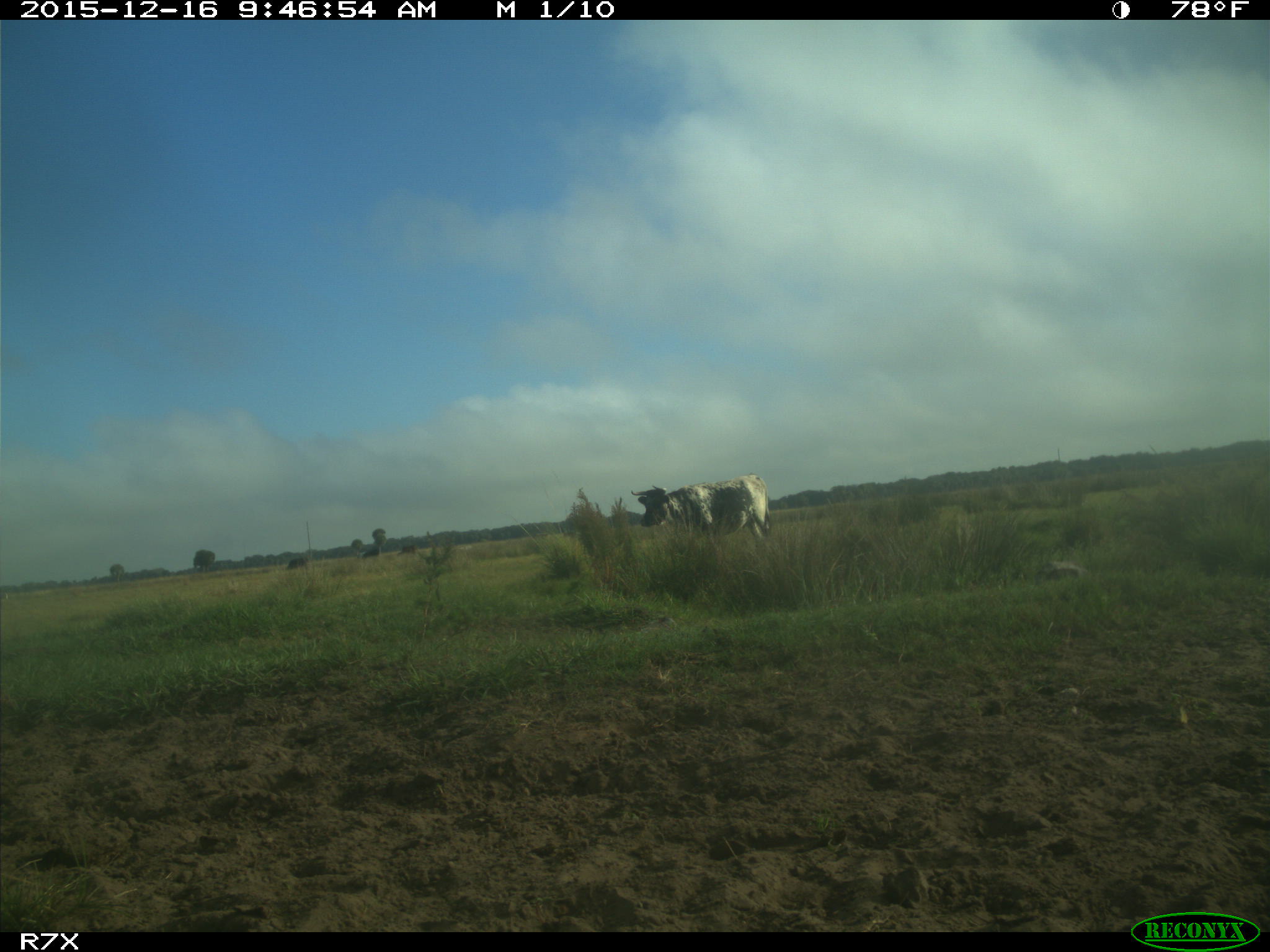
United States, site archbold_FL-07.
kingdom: Animalia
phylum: Chordata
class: Mammalia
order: Artiodactyla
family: Bovidae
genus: Bos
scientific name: Bos taurus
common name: domestic cow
Bos taurus (domestic cow).